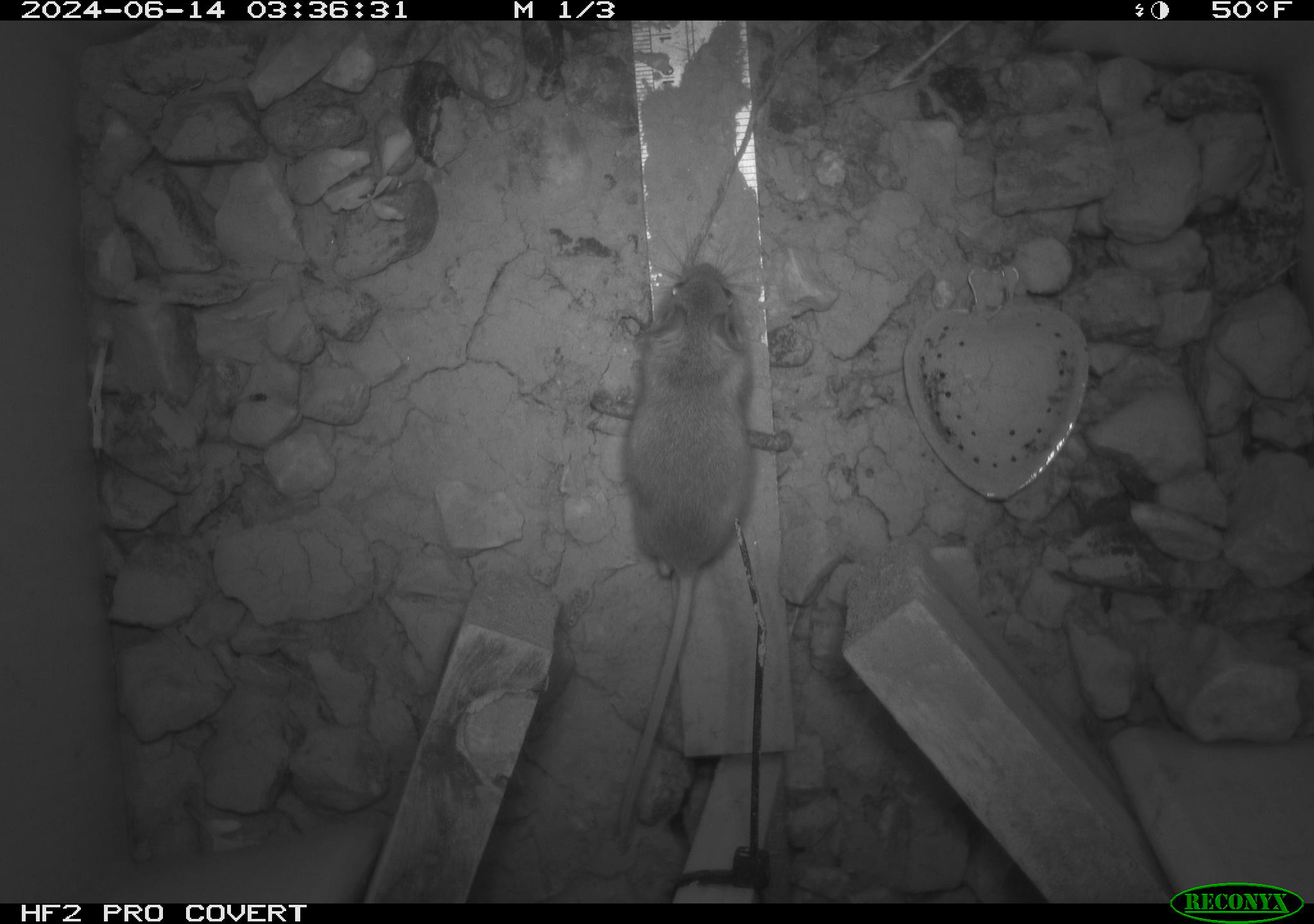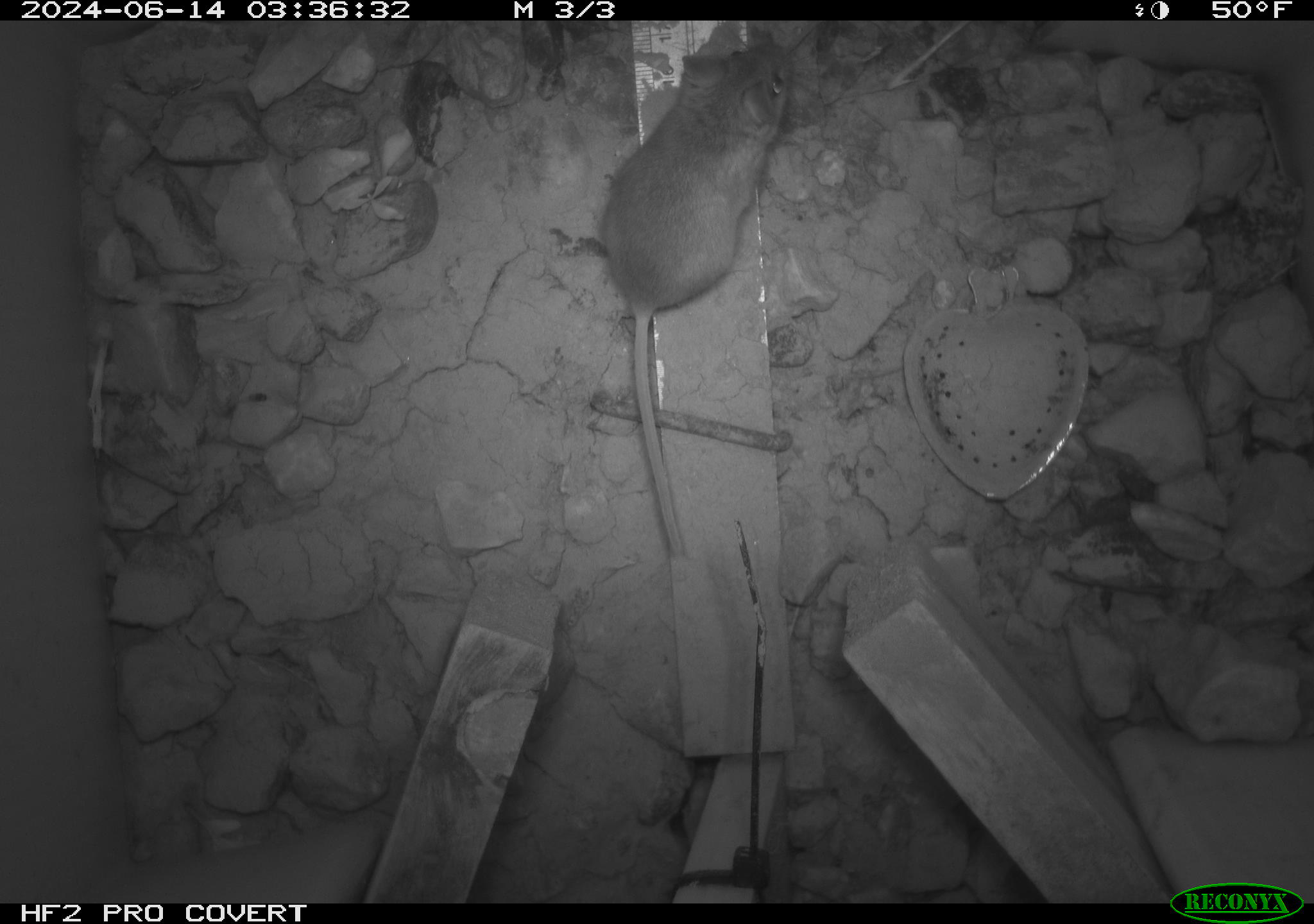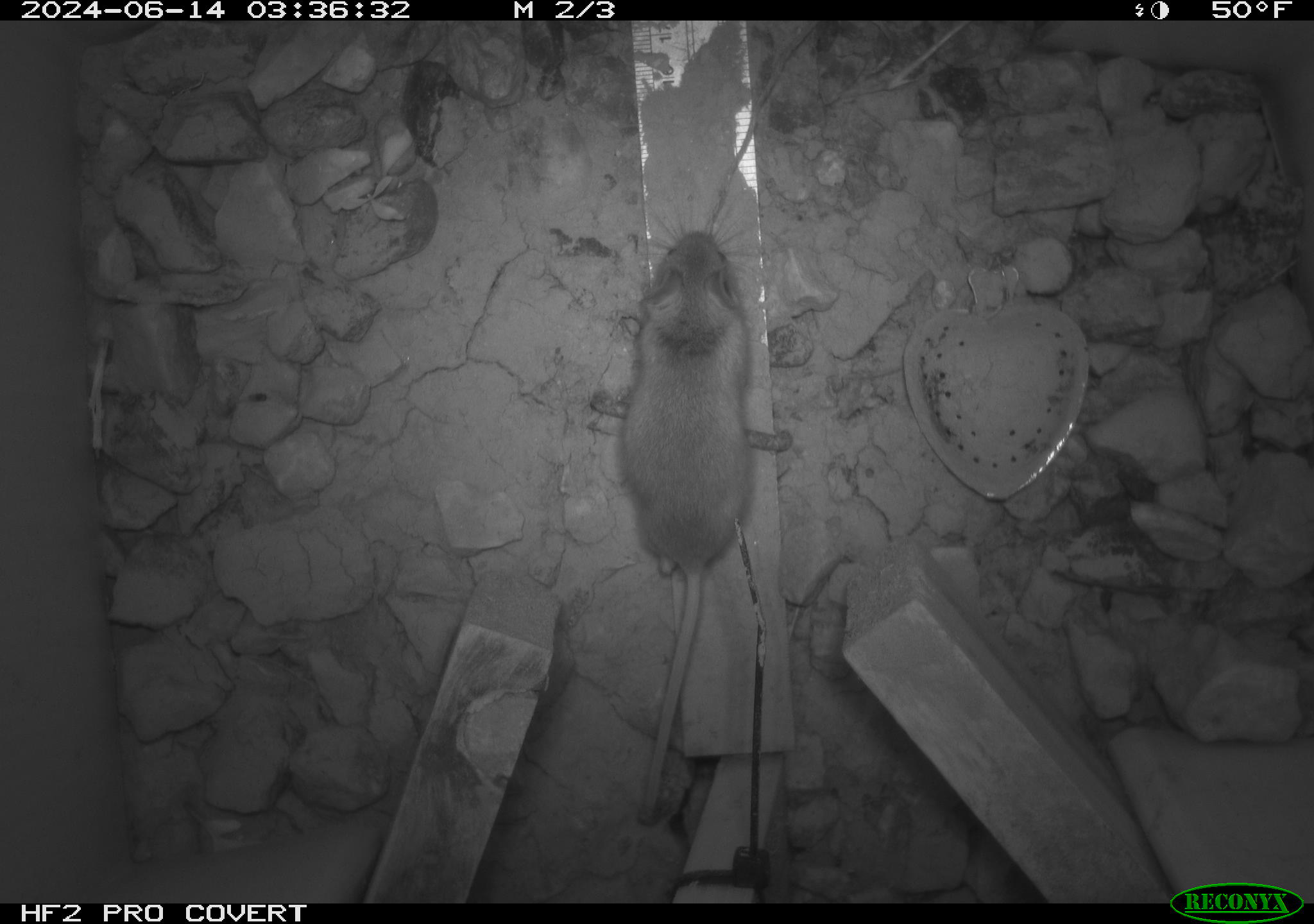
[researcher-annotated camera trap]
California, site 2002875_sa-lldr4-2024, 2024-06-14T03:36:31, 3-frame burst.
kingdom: Animalia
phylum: Chordata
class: Mammalia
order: Rodentia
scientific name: Rodentia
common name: mouse species